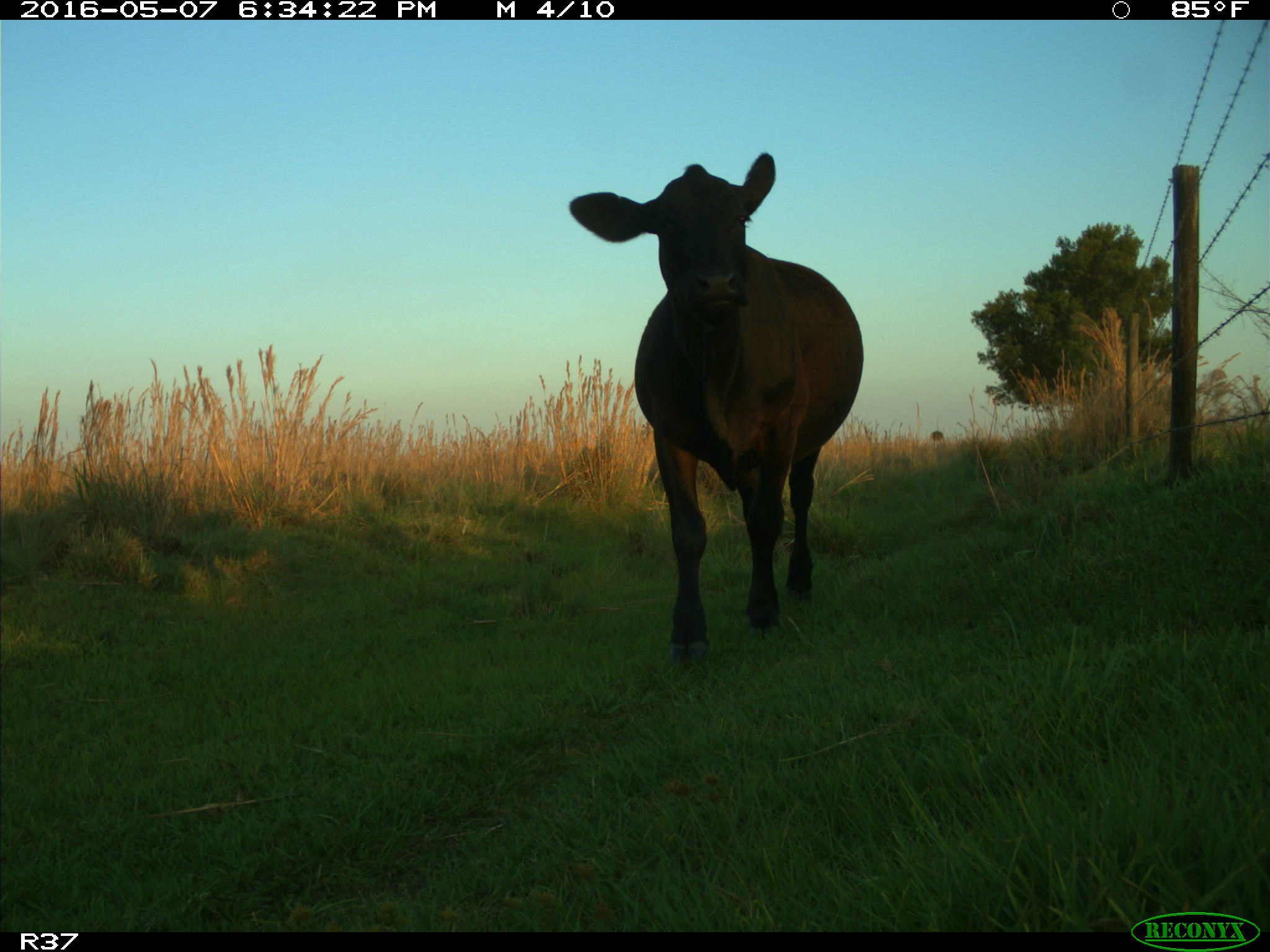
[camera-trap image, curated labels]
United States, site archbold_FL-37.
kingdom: Animalia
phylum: Chordata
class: Mammalia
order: Artiodactyla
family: Bovidae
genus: Bos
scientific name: Bos taurus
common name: domestic cow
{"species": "Bos taurus (domestic cow)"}